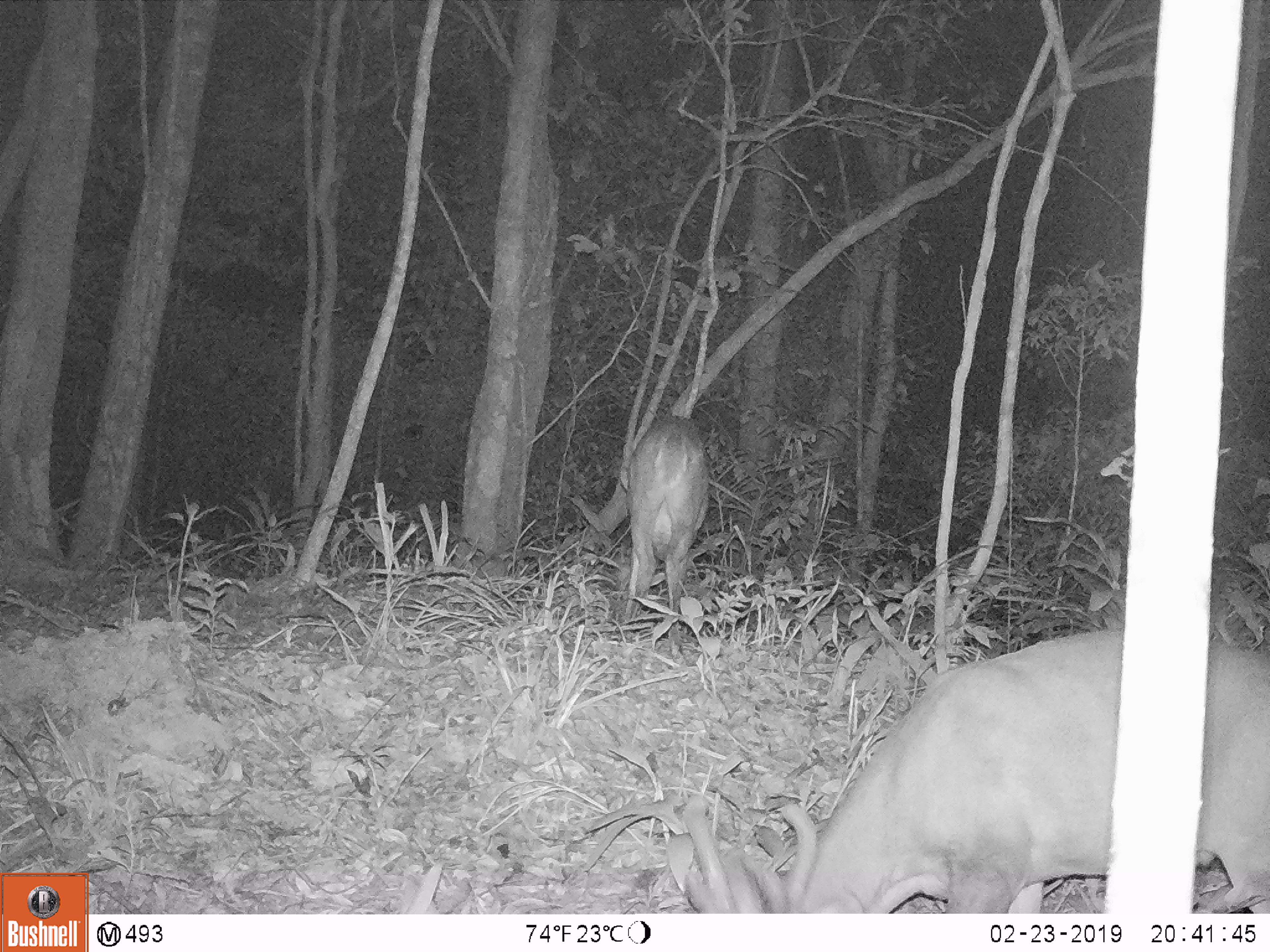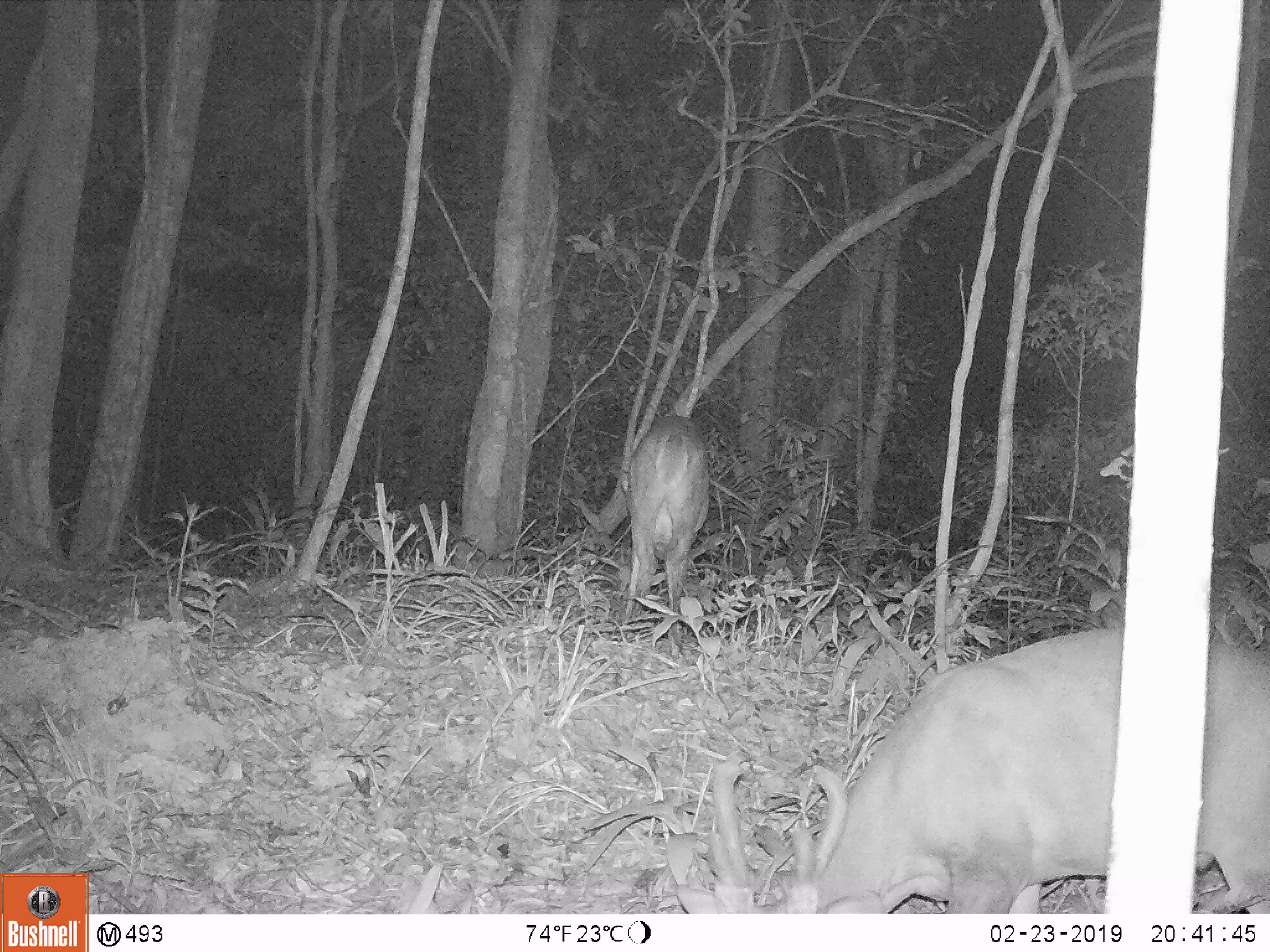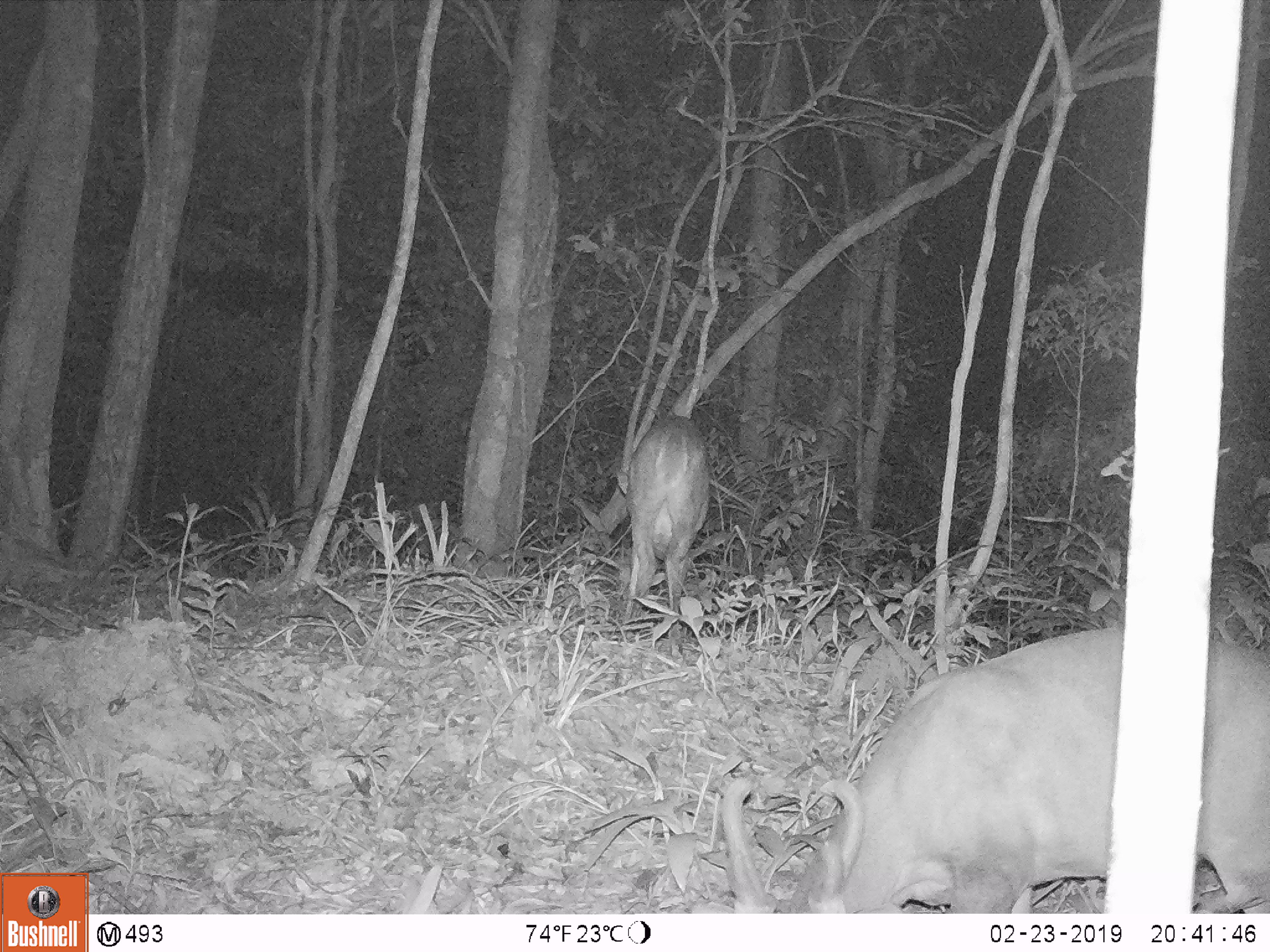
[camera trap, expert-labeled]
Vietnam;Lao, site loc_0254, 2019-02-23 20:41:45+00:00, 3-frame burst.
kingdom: Animalia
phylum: Chordata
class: Mammalia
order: Artiodactyla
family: Cervidae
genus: Muntiacus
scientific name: Muntiacus vuquangensis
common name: large-antlered muntjac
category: large antlered muntjac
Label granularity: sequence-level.